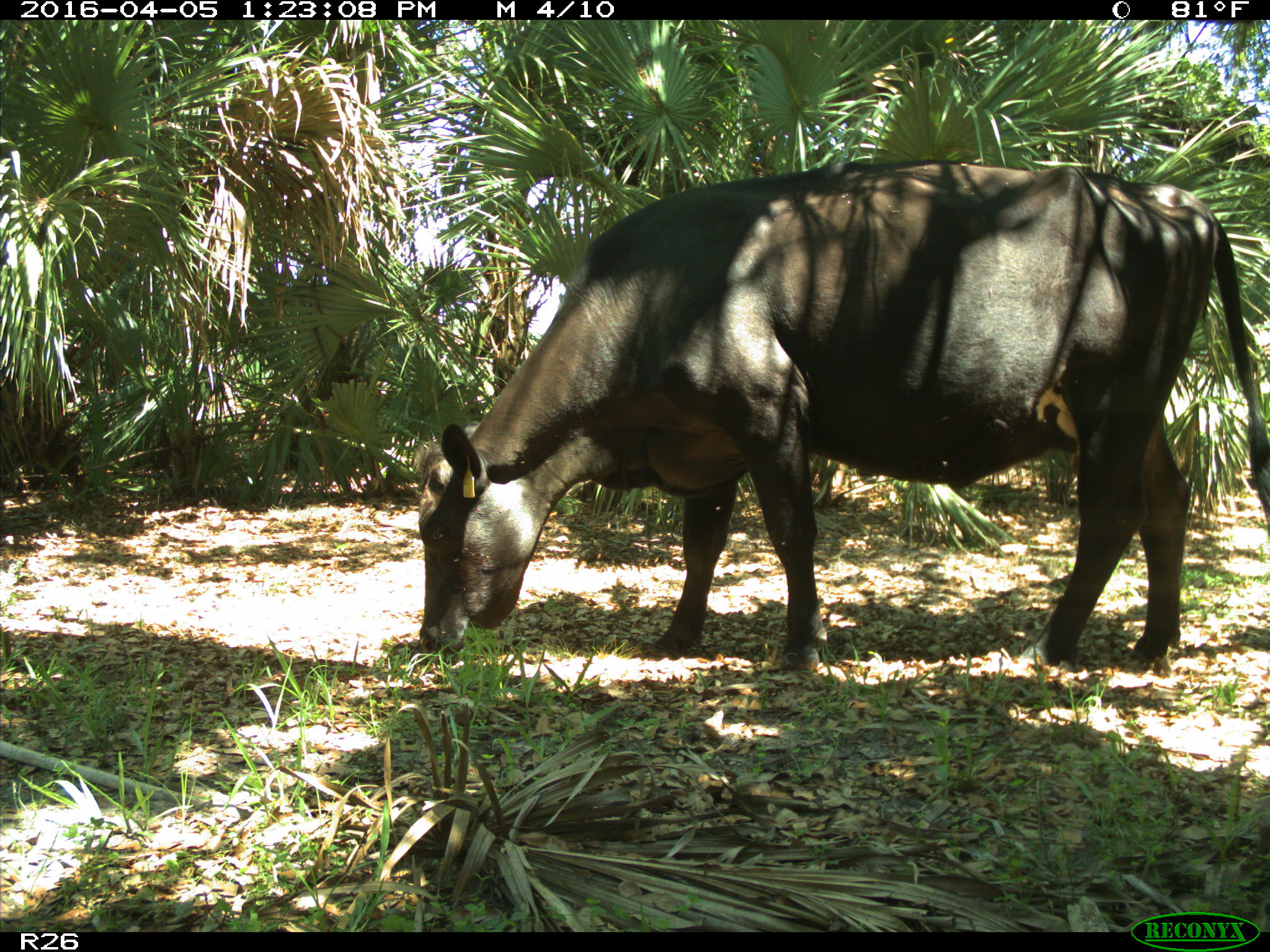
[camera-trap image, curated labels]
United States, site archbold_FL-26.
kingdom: Animalia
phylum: Chordata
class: Mammalia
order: Artiodactyla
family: Bovidae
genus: Bos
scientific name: Bos taurus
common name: domestic cow